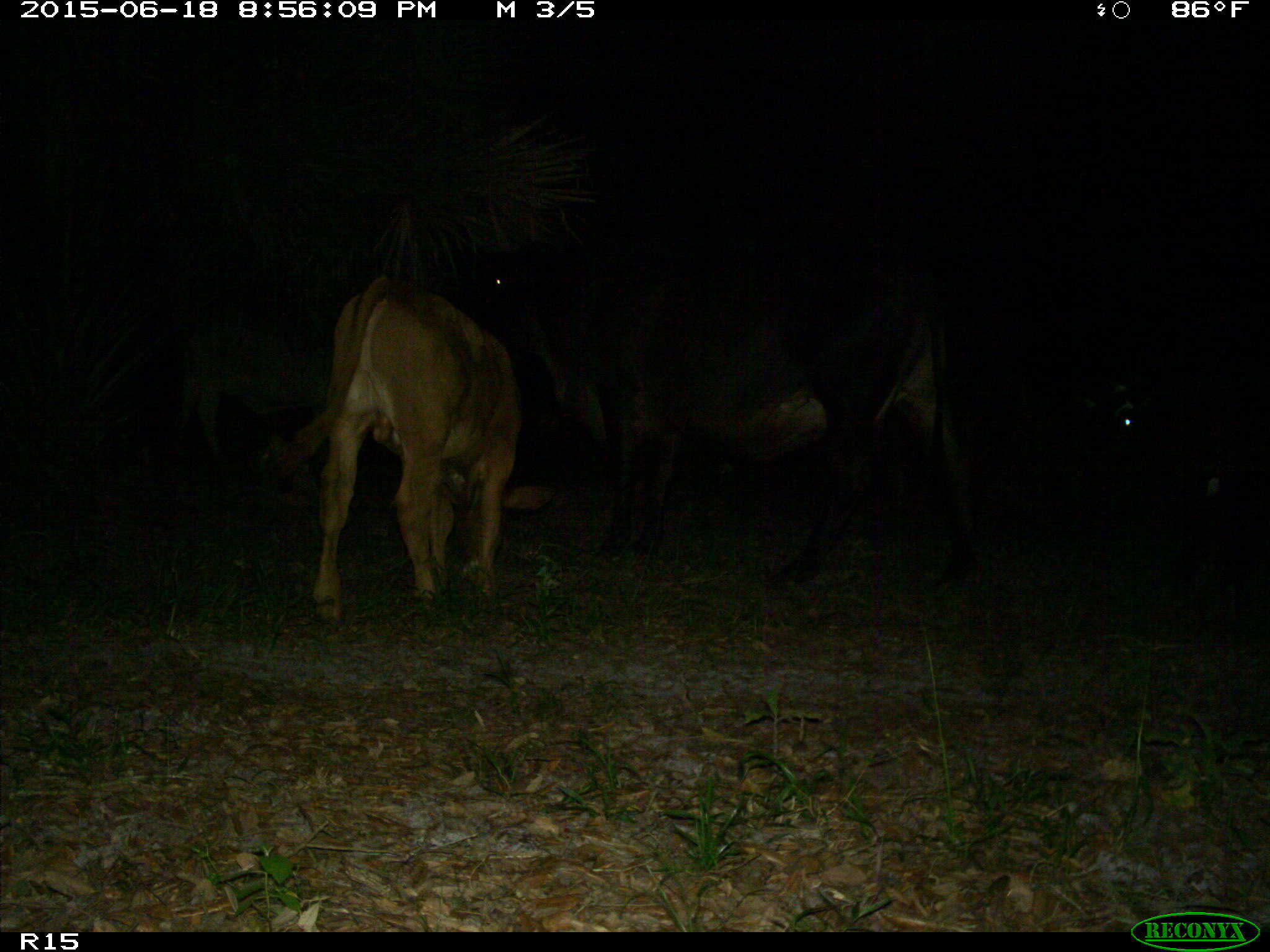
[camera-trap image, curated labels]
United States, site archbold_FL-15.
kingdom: Animalia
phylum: Chordata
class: Mammalia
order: Artiodactyla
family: Bovidae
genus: Bos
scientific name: Bos taurus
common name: domestic cow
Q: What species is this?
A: Bos taurus (domestic cow).